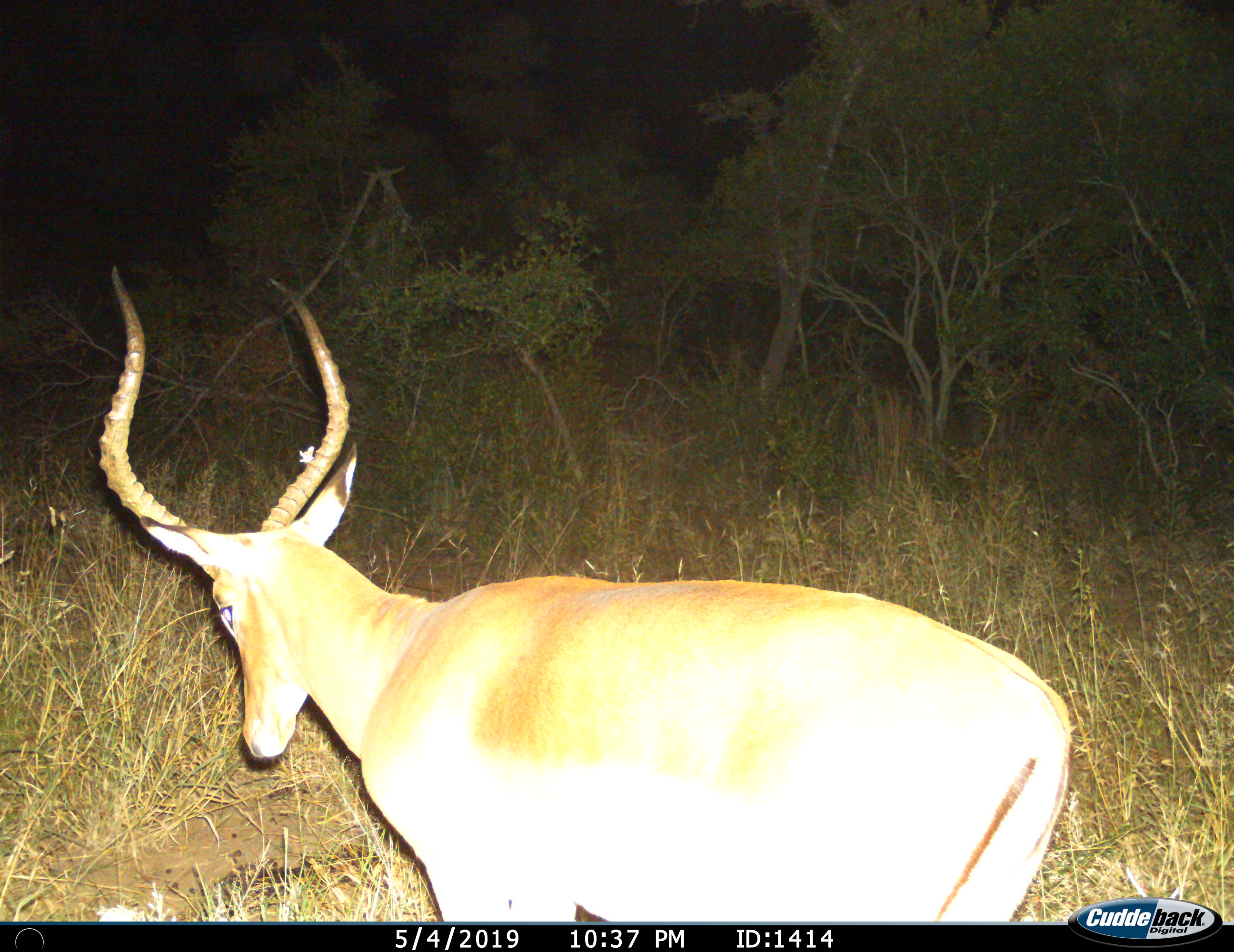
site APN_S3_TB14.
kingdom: Animalia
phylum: Chordata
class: Mammalia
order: Artiodactyla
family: Bovidae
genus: Aepyceros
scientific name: Aepyceros melampus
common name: impala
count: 1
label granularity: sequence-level